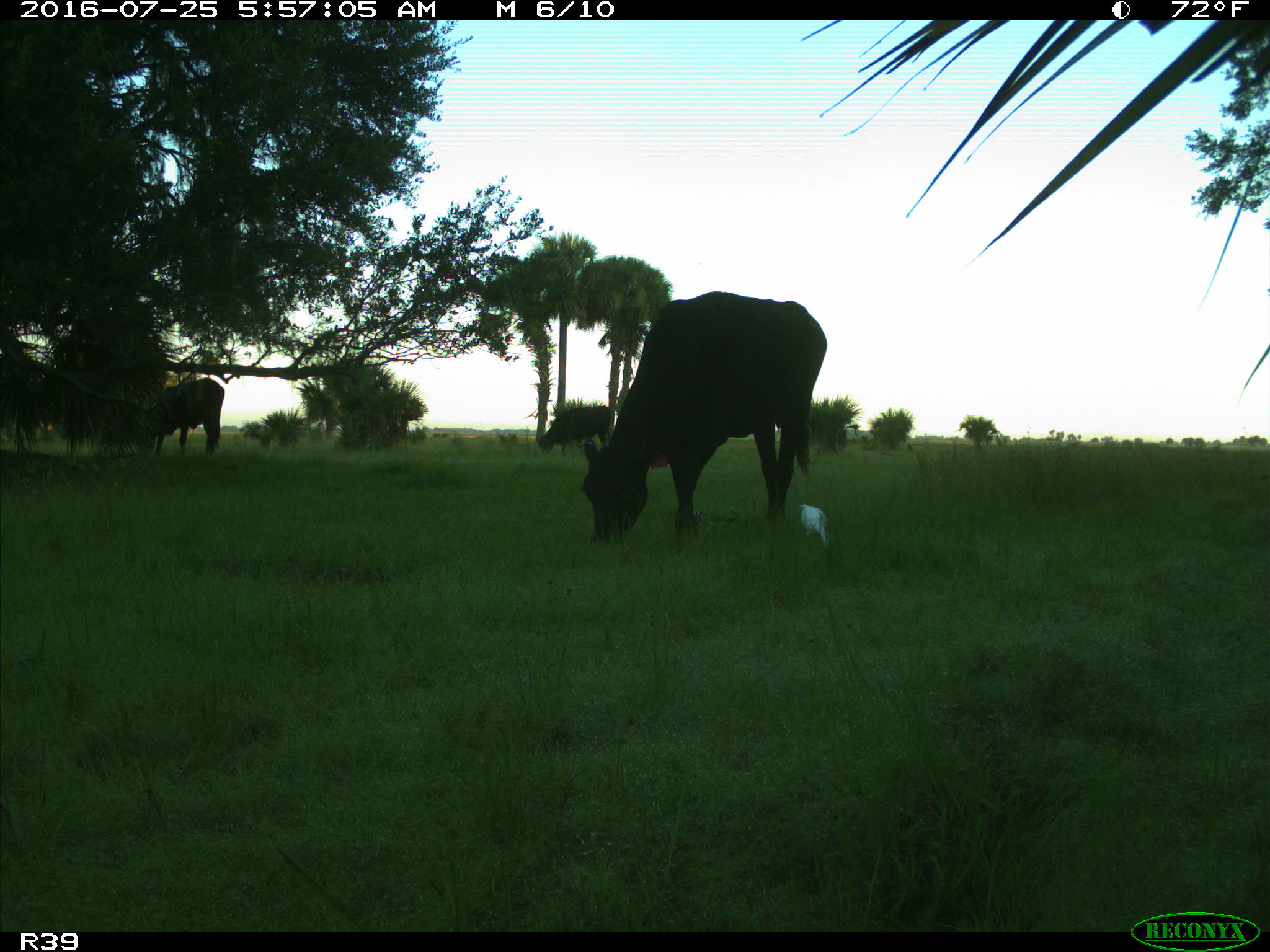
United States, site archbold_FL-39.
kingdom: Animalia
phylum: Chordata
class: Mammalia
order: Artiodactyla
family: Bovidae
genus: Bos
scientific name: Bos taurus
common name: domestic cow